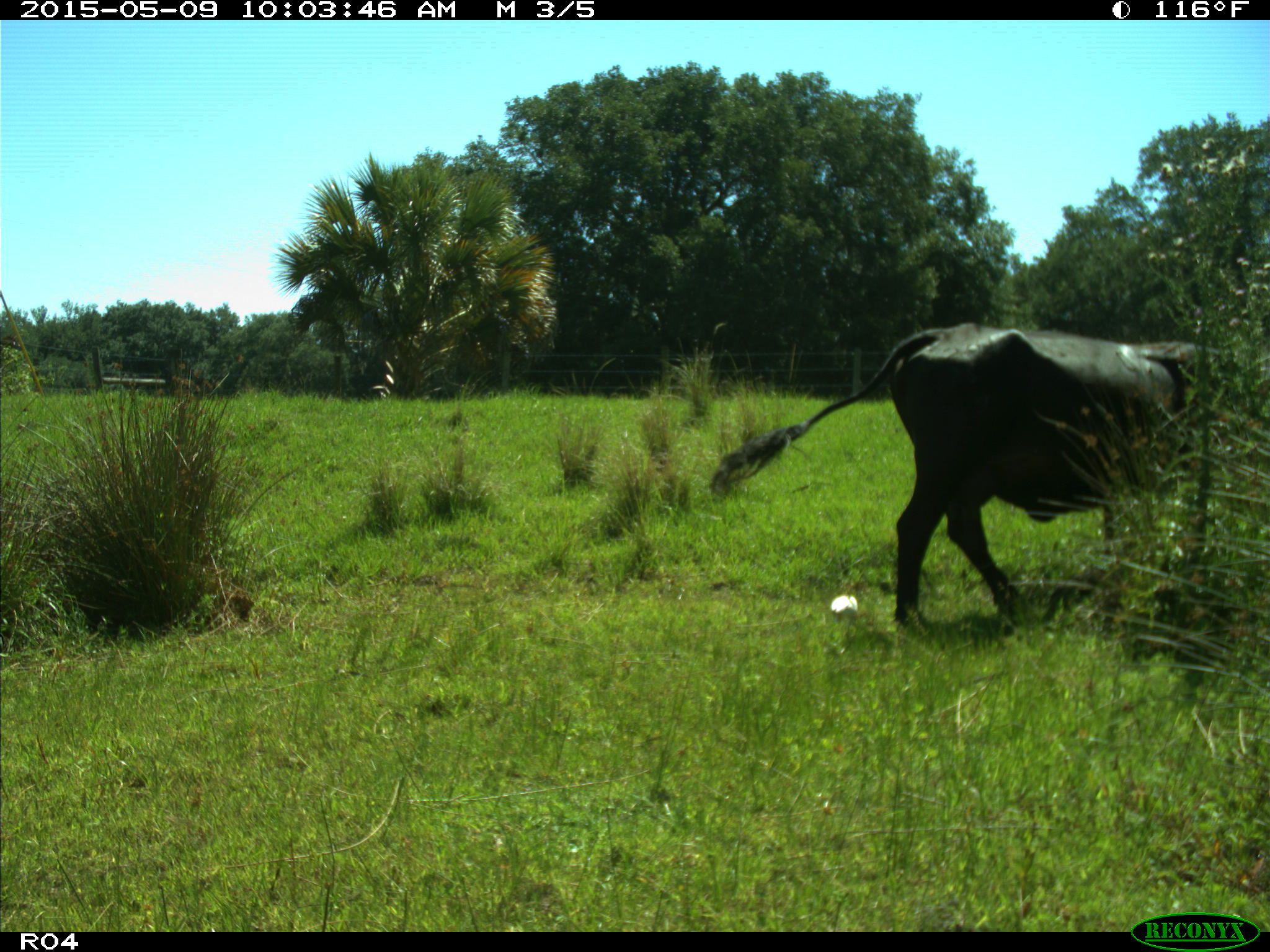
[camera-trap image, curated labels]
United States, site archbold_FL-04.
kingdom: Animalia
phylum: Chordata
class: Mammalia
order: Artiodactyla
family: Bovidae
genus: Bos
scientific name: Bos taurus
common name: domestic cow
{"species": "Bos taurus (domestic cow)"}